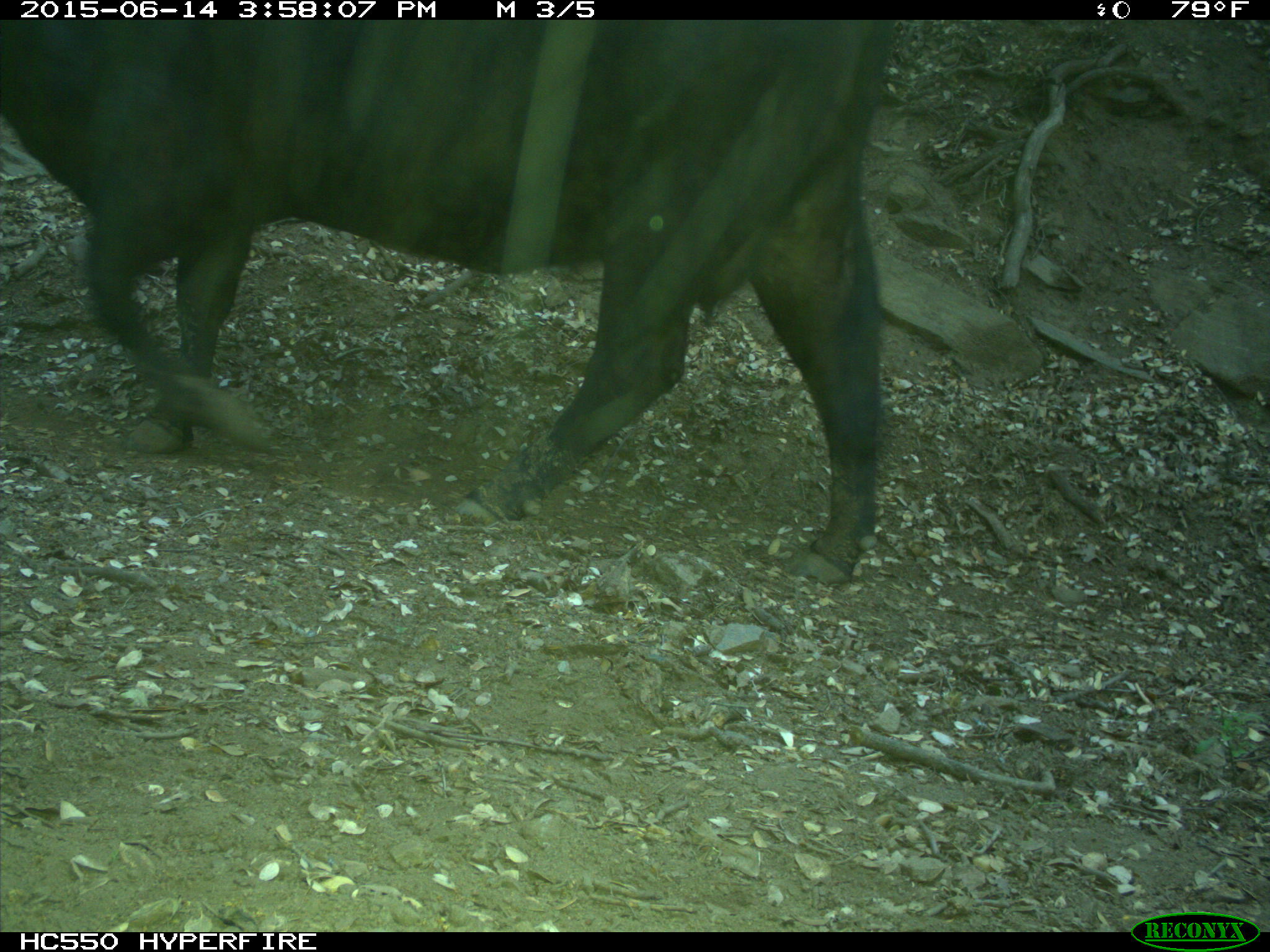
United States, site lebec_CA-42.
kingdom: Animalia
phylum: Chordata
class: Mammalia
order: Artiodactyla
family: Bovidae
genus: Bos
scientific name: Bos taurus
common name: domestic cow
Bos taurus (domestic cow).